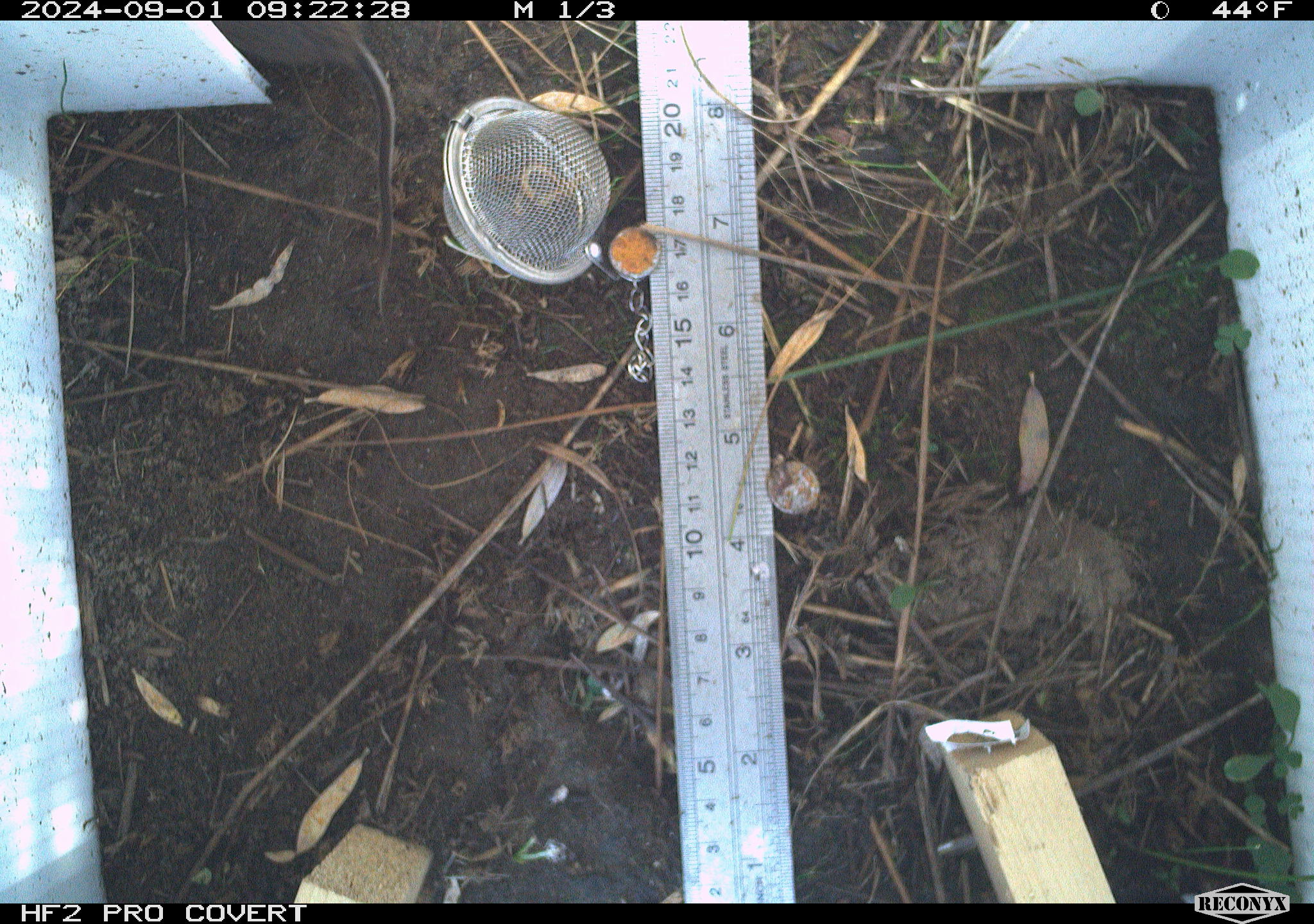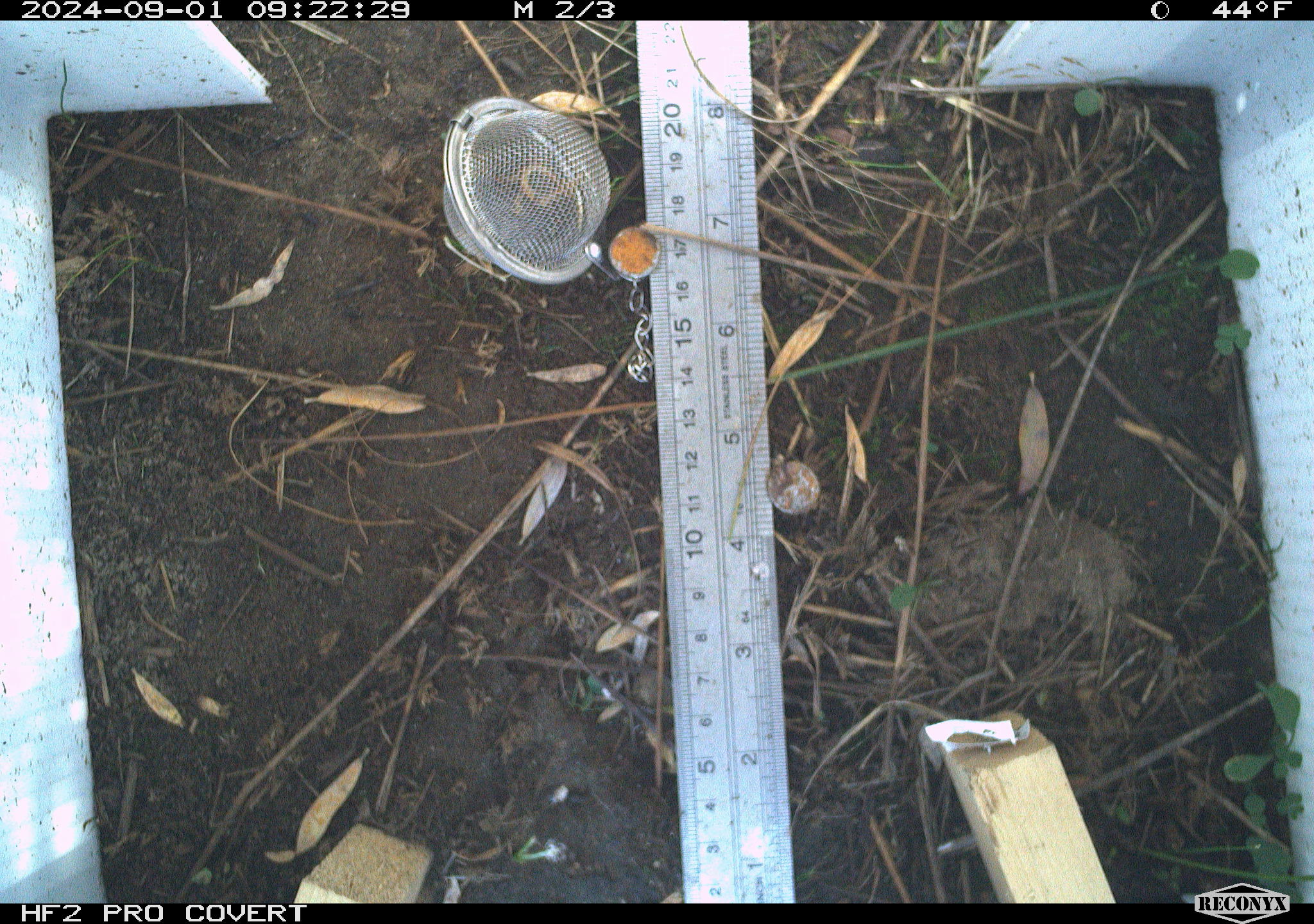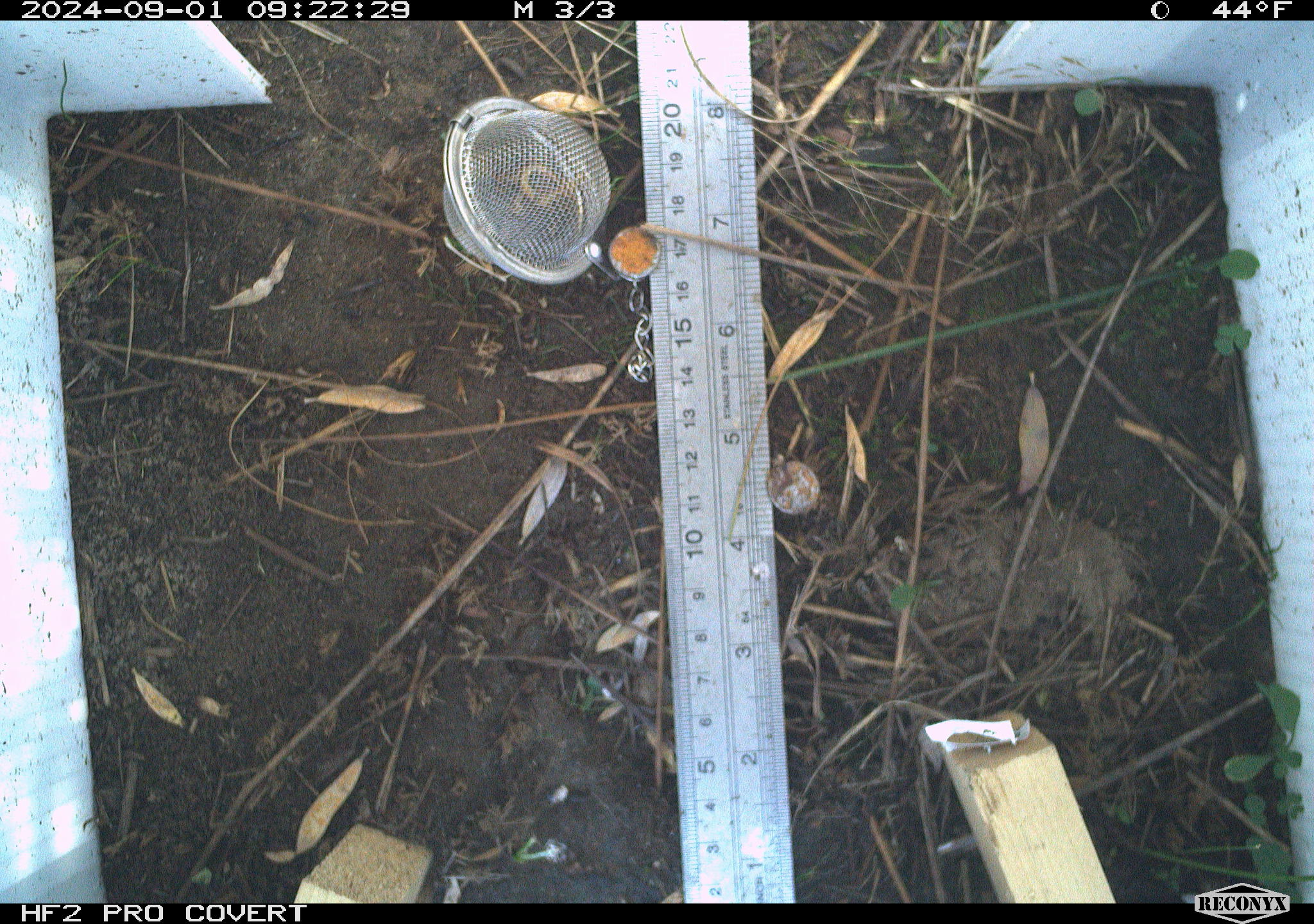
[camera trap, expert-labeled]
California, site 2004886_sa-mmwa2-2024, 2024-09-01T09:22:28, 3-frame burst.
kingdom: Animalia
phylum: Chordata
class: Mammalia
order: Rodentia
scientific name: Rodentia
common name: mouse species